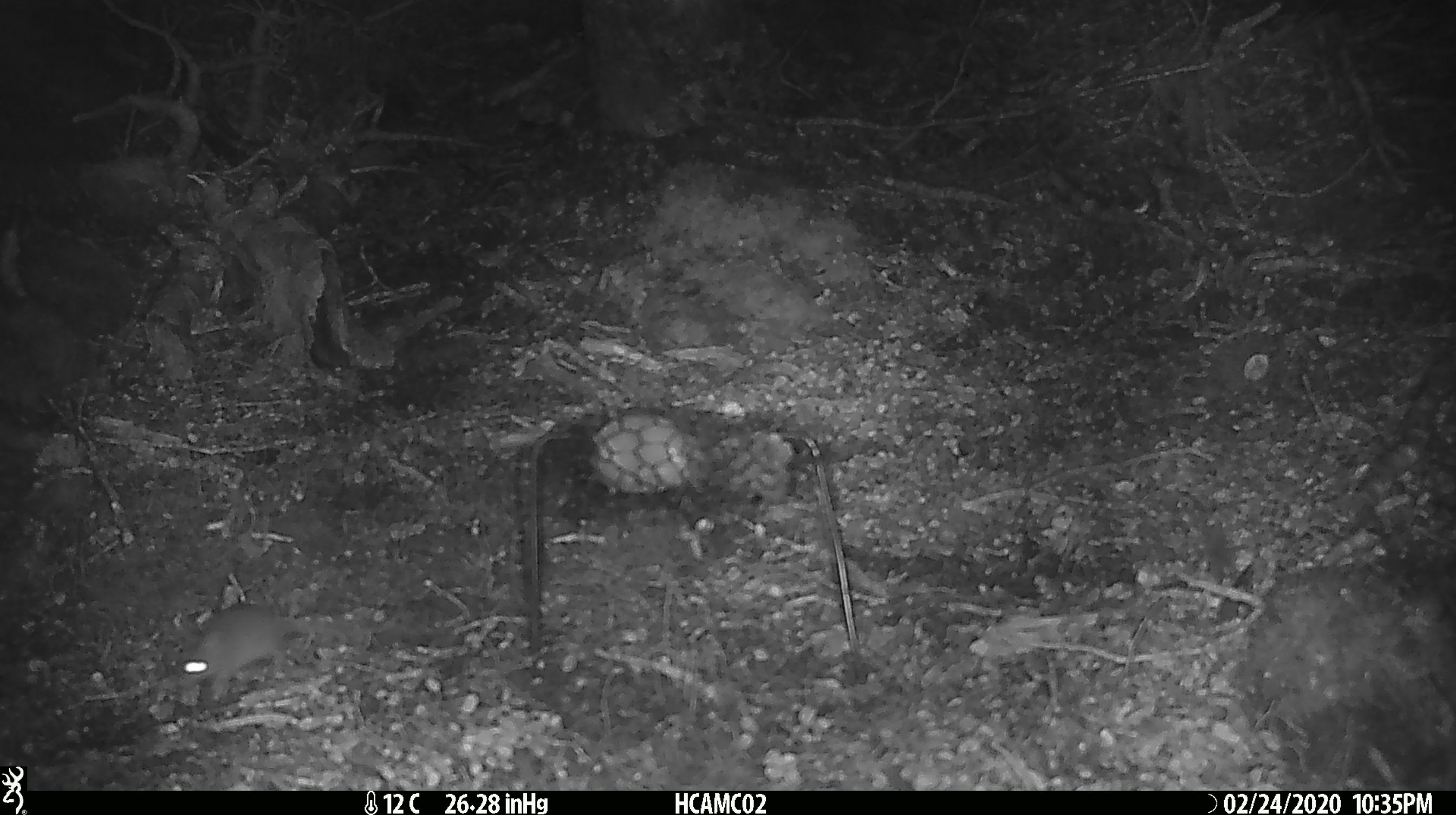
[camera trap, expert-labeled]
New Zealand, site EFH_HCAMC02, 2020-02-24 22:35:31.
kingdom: Animalia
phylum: Chordata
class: Mammalia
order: Rodentia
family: Muridae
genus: Mus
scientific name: Mus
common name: mouse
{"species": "mouse (Mus)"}